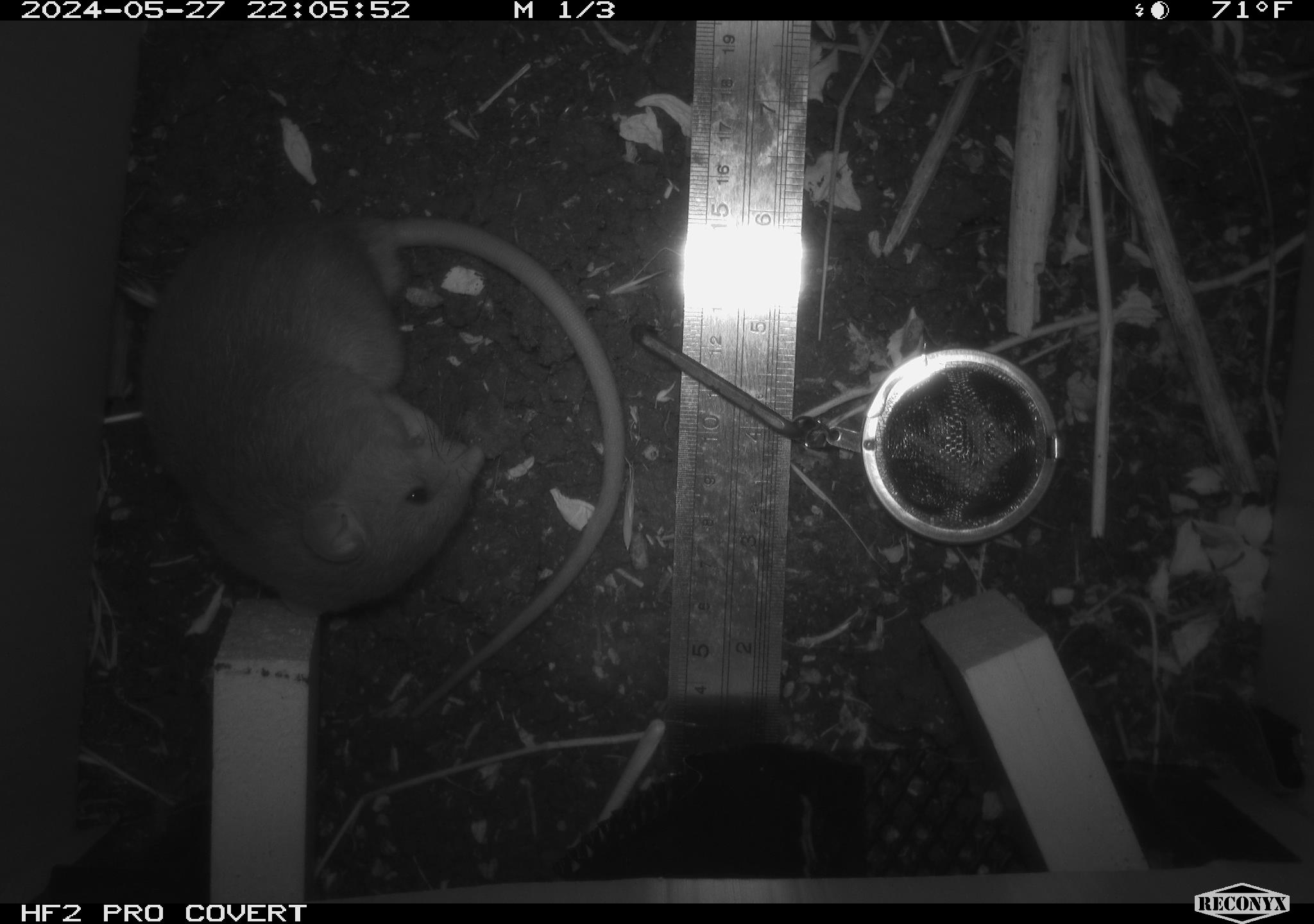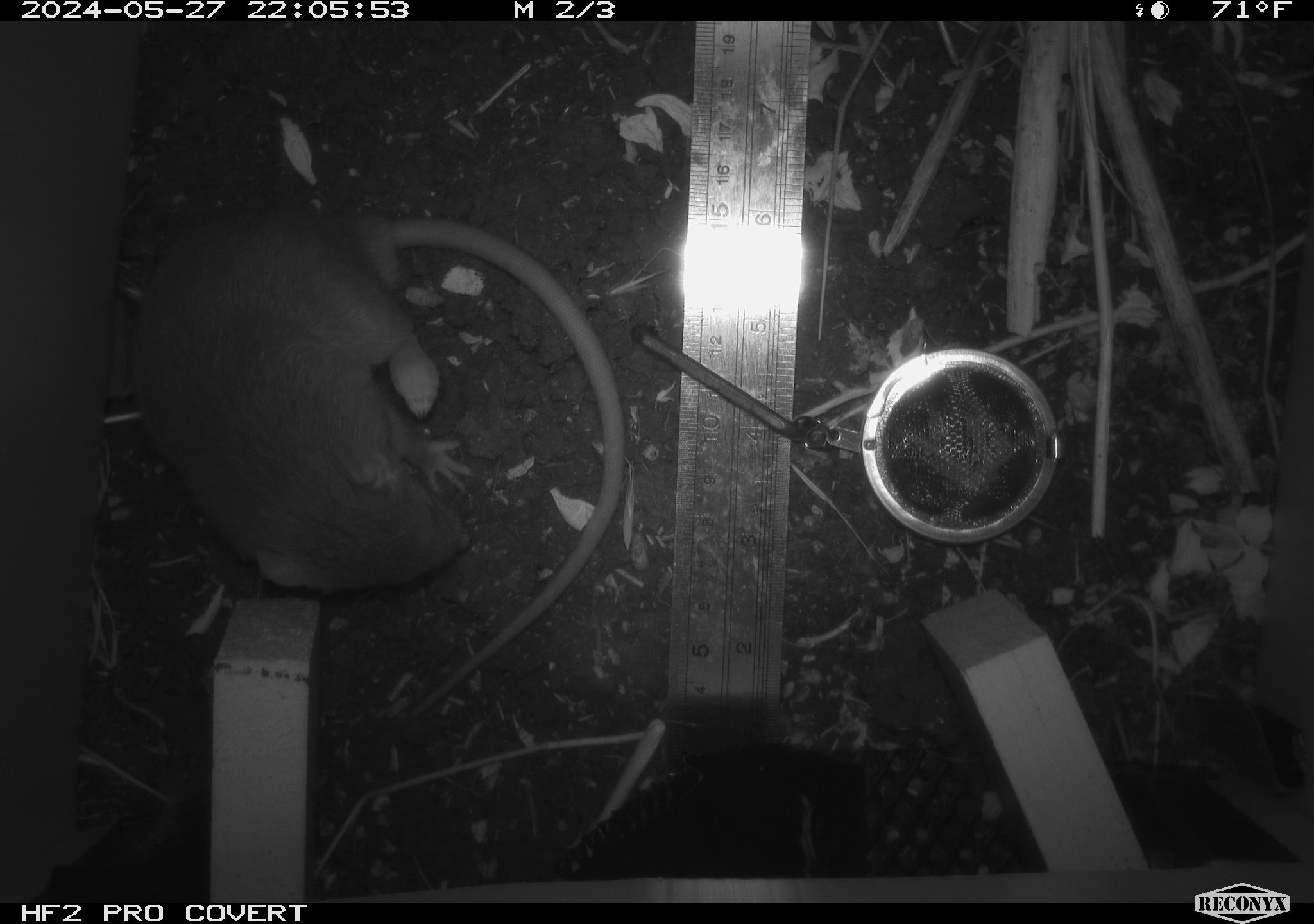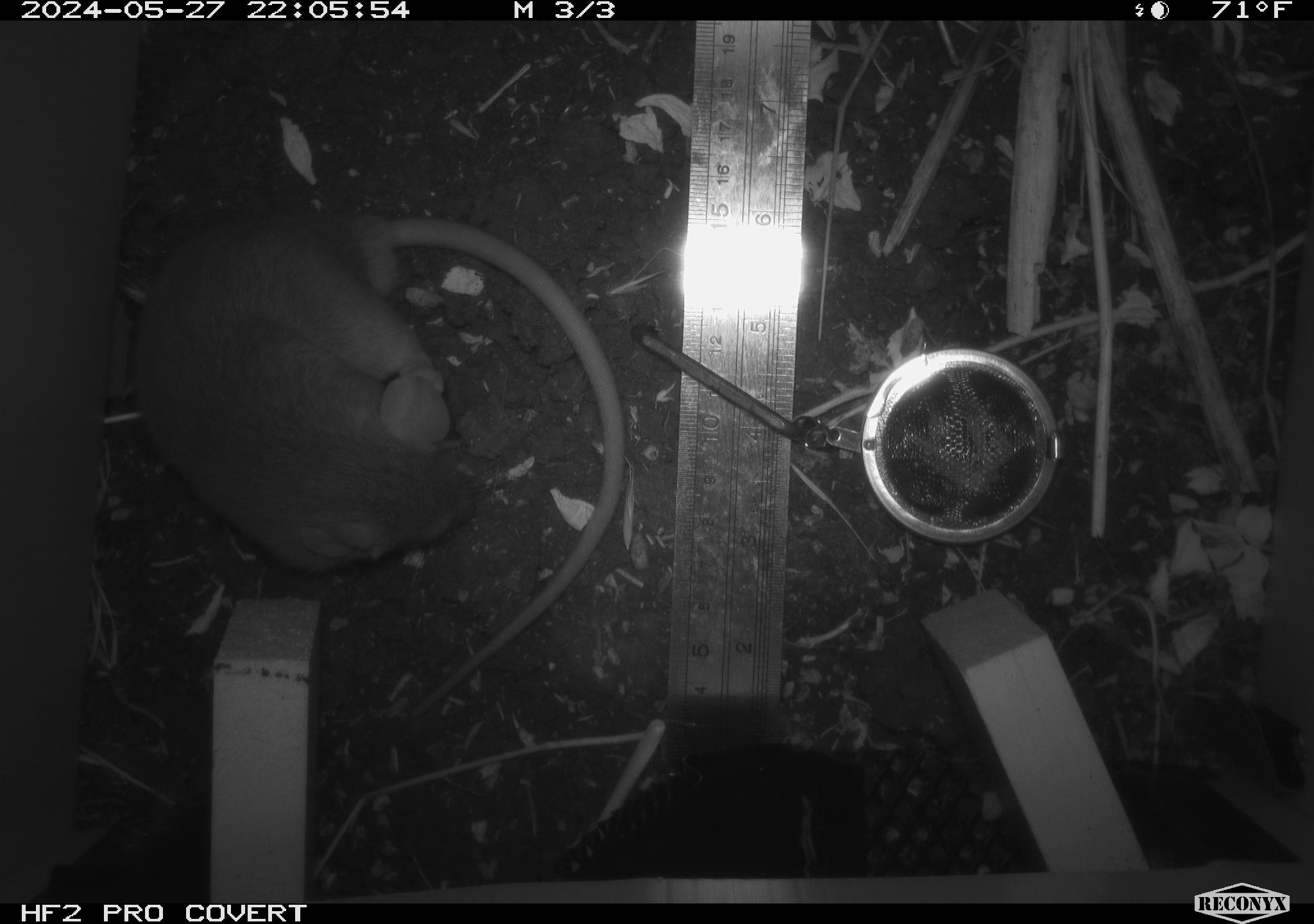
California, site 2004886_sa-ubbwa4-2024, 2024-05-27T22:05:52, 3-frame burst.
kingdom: Animalia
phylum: Chordata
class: Mammalia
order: Rodentia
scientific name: Rodentia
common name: woodrat or rat or mouse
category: woodrat or rat or mouse species